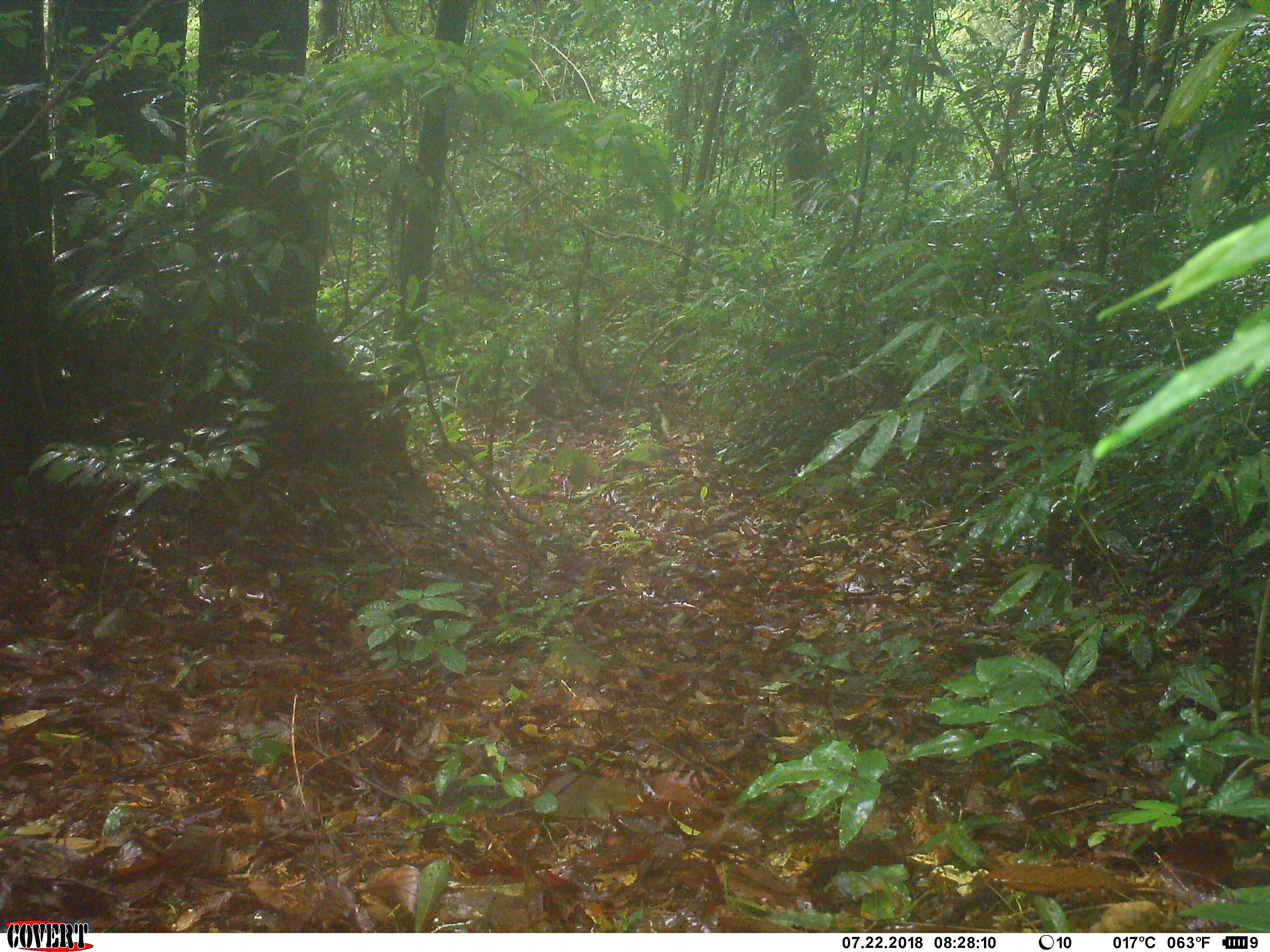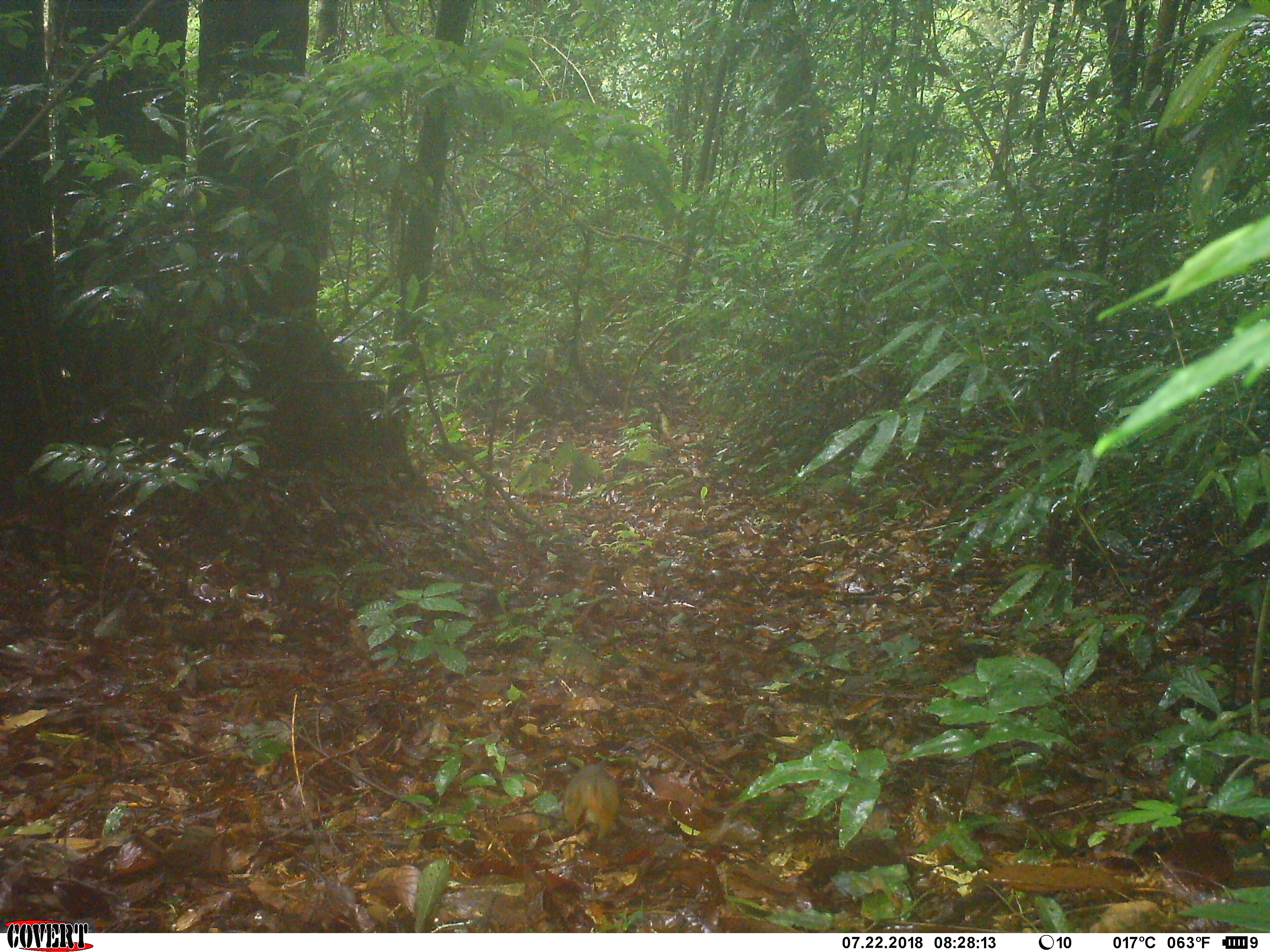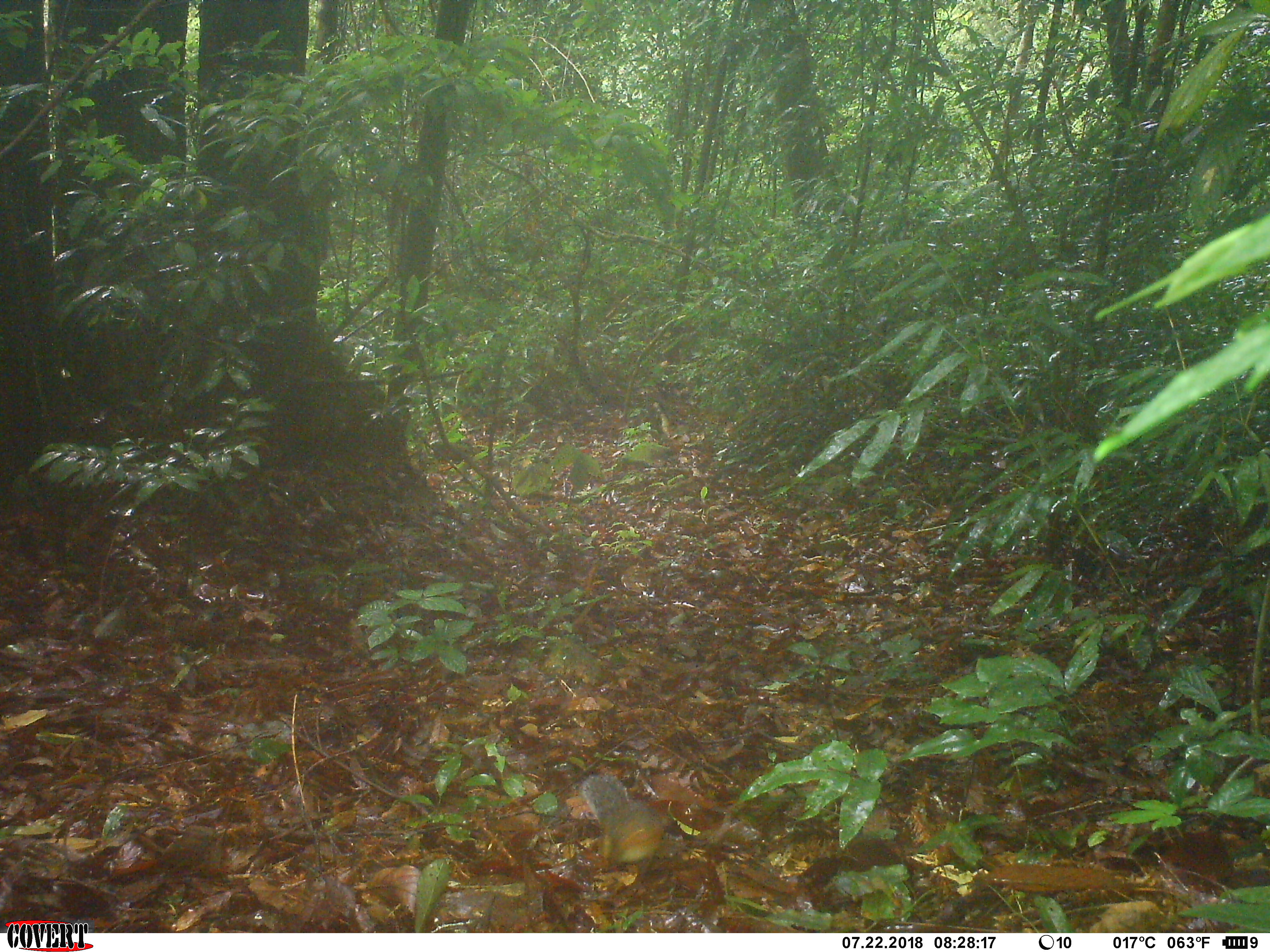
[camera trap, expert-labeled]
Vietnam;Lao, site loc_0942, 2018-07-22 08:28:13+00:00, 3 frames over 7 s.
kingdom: Animalia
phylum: Chordata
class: Mammalia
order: Rodentia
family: Sciuridae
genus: Dremomys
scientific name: Dremomys rufigenis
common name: red-cheeked squirrel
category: red cheeked squirrel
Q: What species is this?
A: Red cheeked squirrel (red-cheeked squirrel) (Dremomys rufigenis).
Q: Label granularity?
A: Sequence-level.